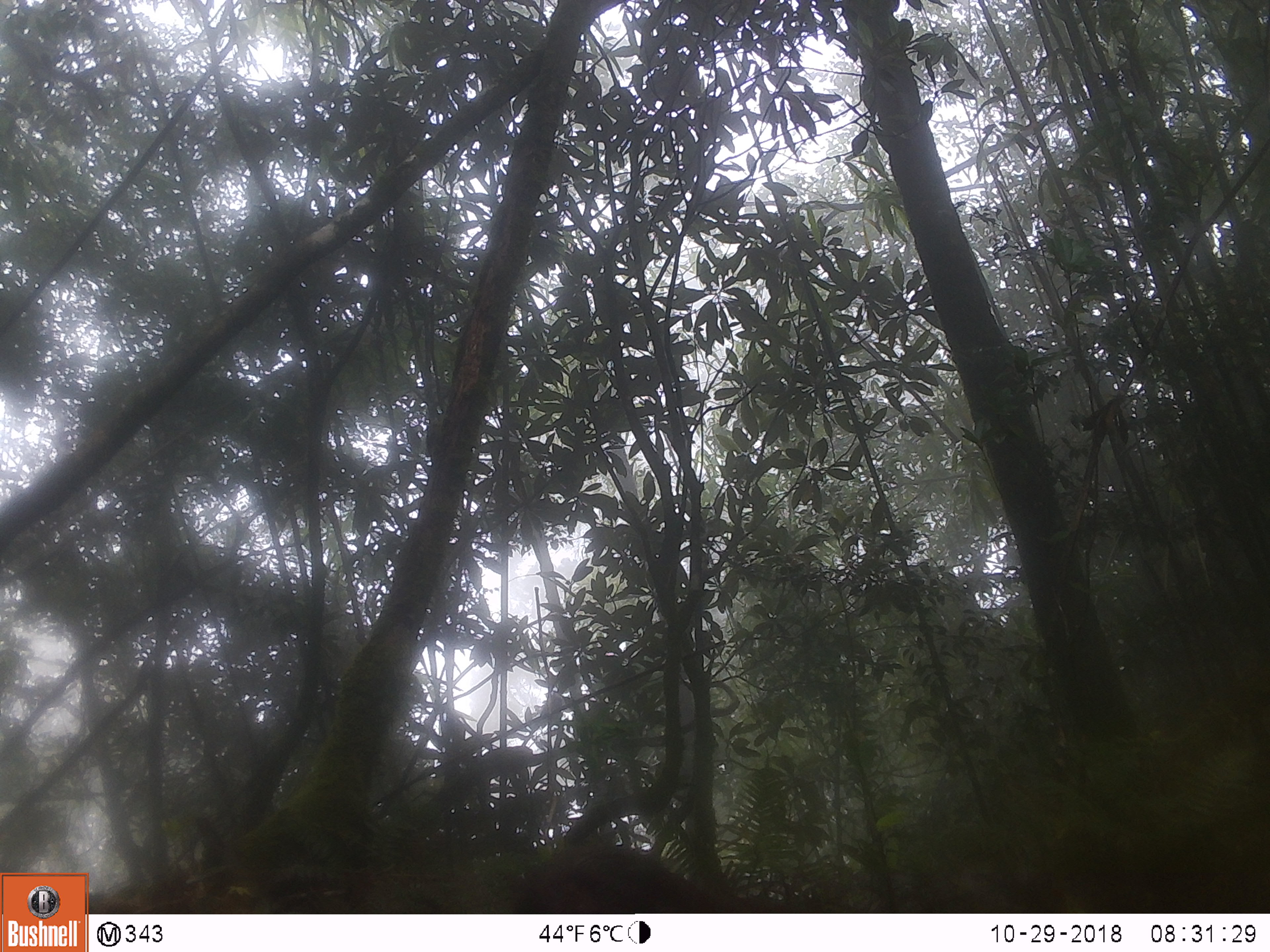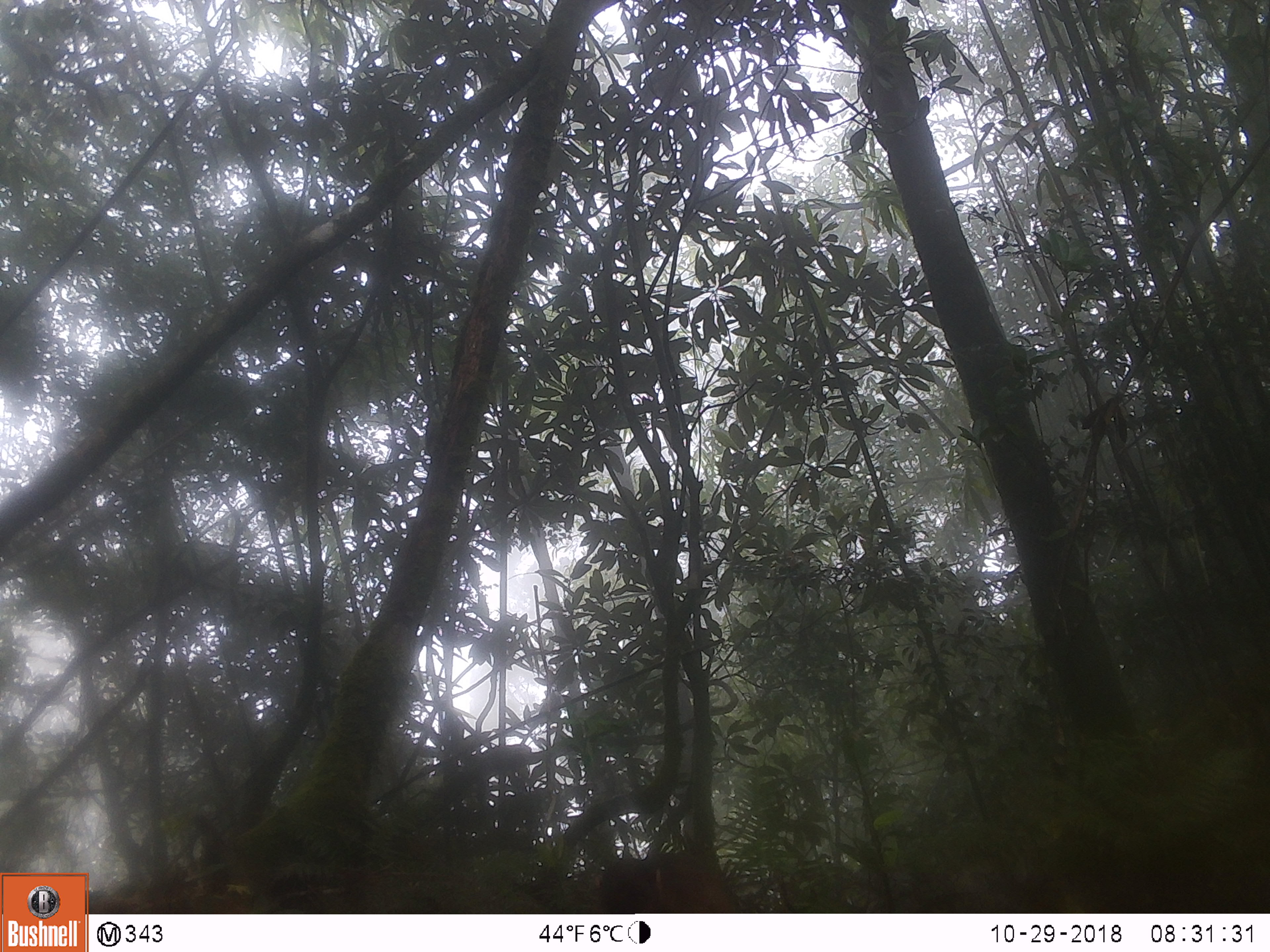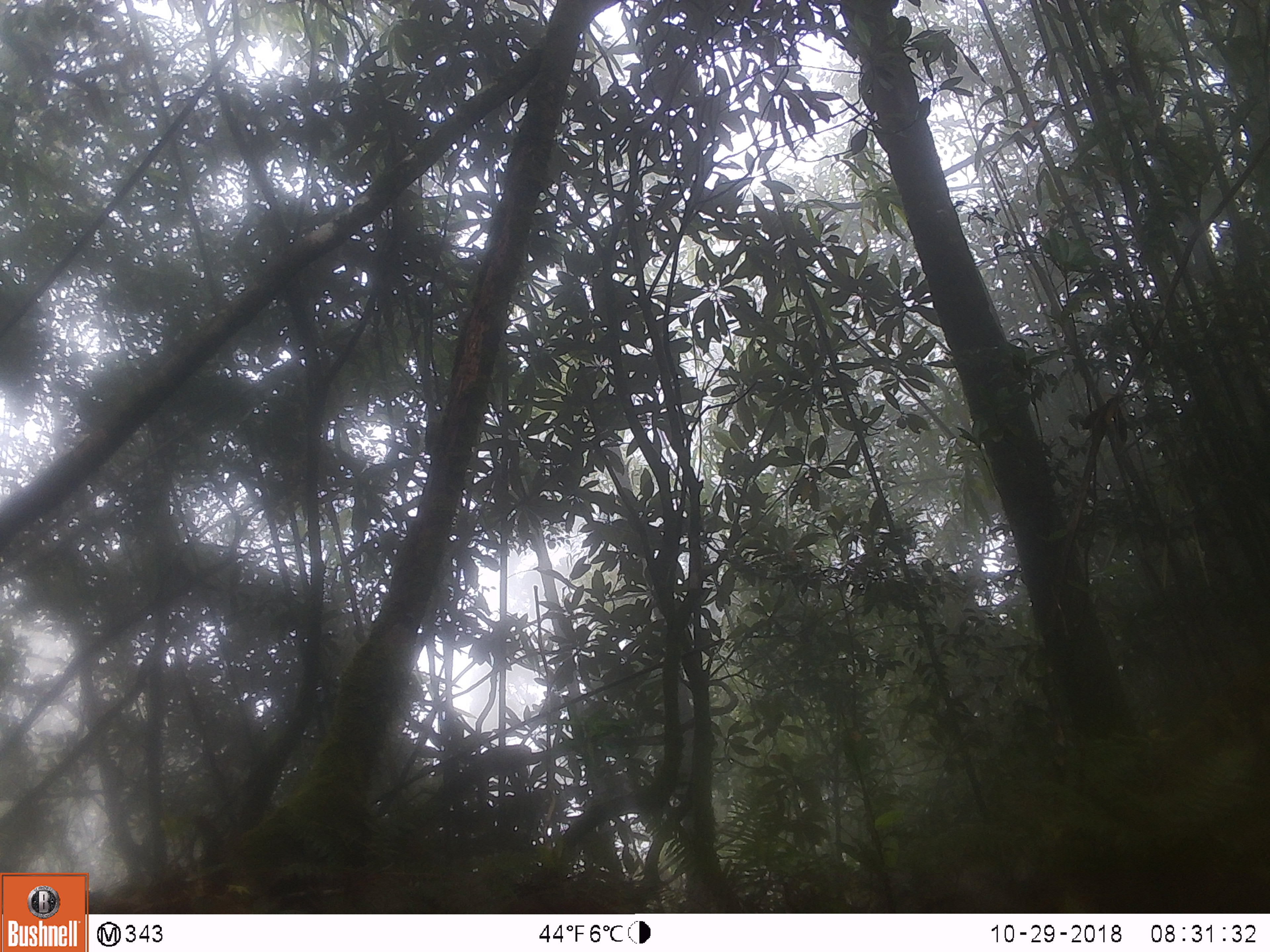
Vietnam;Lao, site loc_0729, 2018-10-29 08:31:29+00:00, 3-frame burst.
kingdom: Animalia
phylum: Chordata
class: Mammalia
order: Primates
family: Cercopithecidae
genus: Macaca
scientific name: Macaca arctoides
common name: stump-tailed macaque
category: stump tailed macaque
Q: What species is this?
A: Stump tailed macaque (stump-tailed macaque) (Macaca arctoides).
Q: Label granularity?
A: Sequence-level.